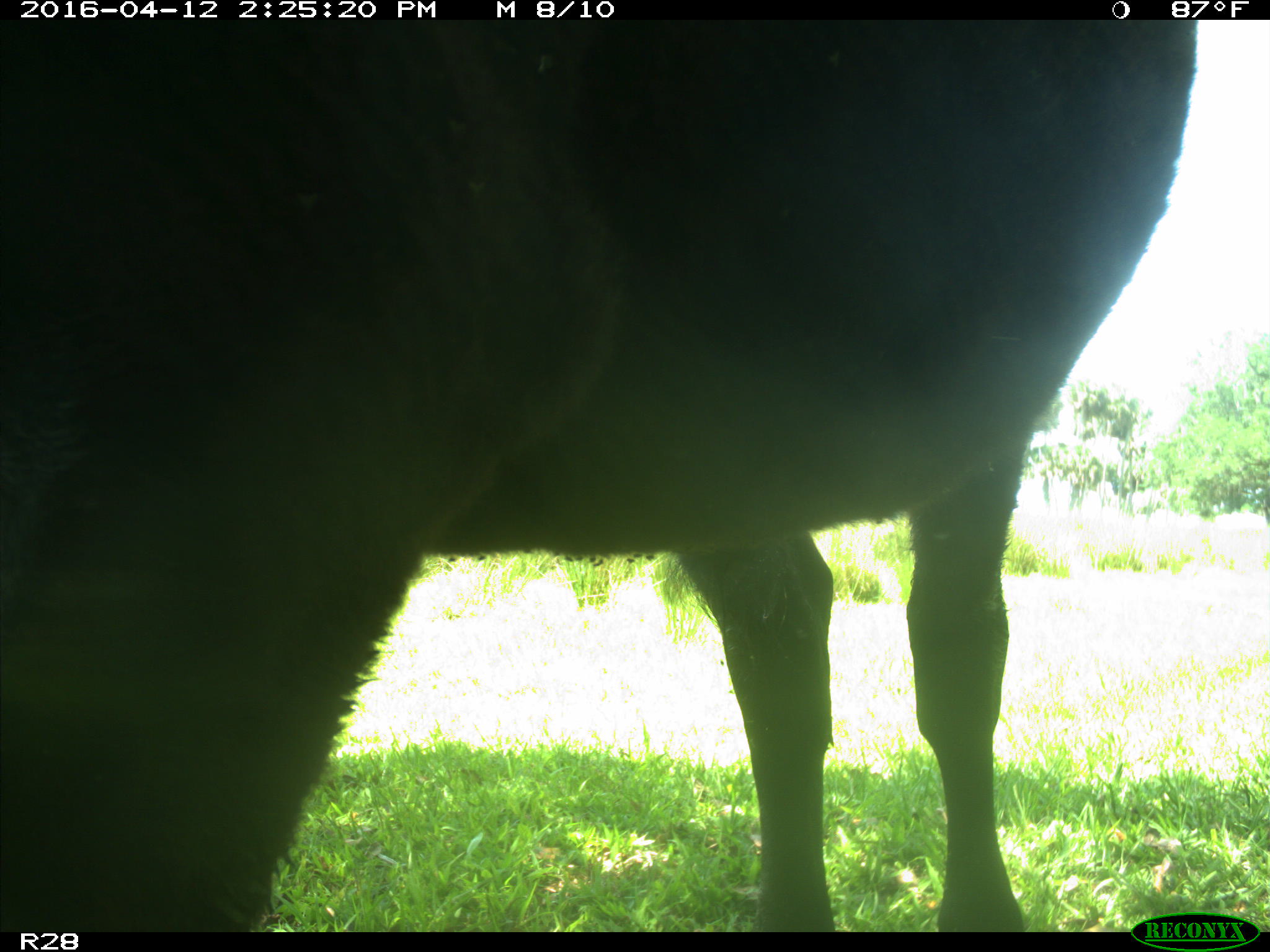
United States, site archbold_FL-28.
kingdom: Animalia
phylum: Chordata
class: Mammalia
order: Artiodactyla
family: Bovidae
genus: Bos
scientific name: Bos taurus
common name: domestic cow